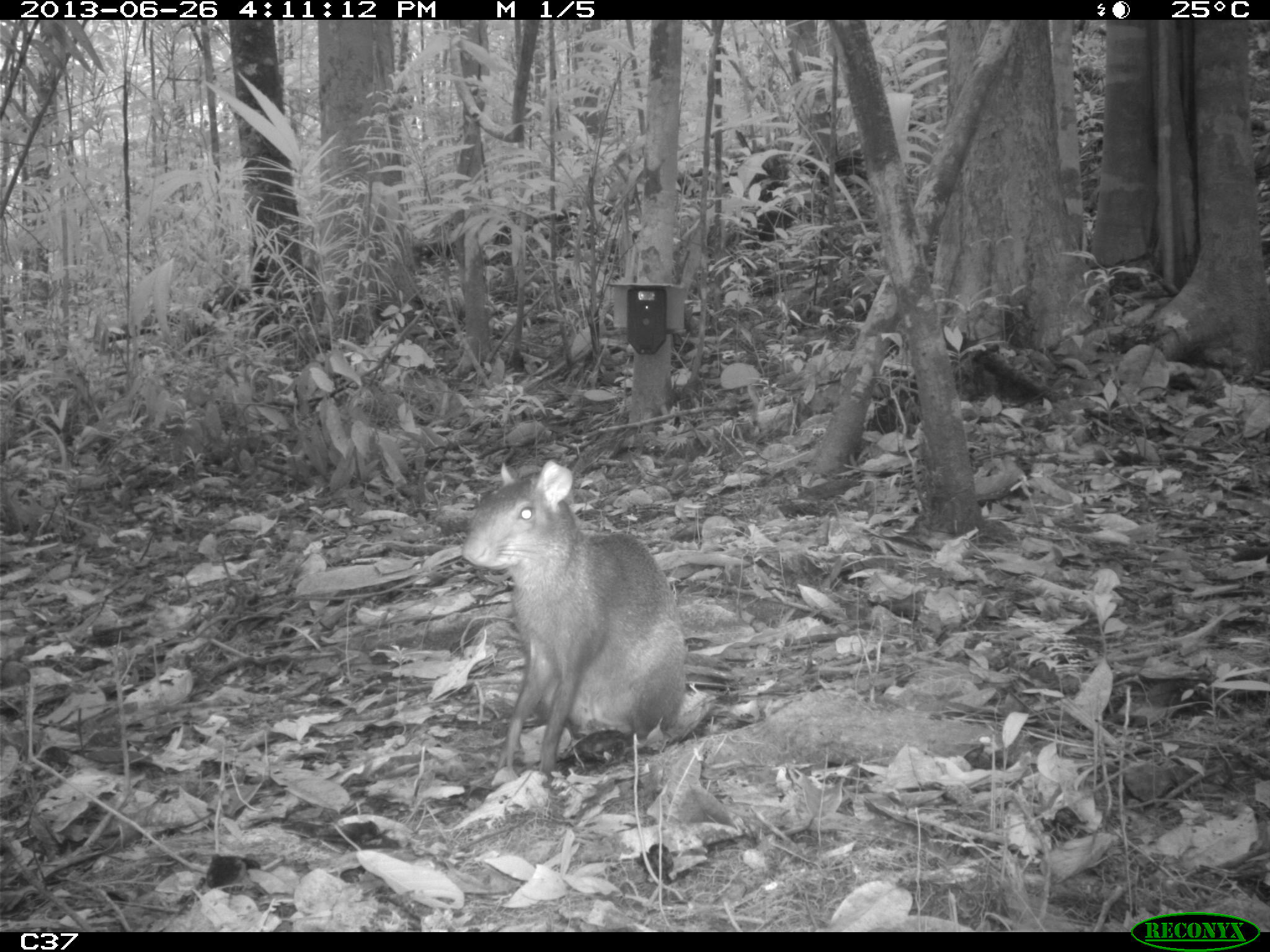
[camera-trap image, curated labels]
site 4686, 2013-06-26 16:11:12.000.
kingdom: Animalia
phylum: Chordata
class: Mammalia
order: Rodentia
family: Dasyproctidae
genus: Dasyprocta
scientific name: Dasyprocta leporina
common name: red-rumped agouti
Dasyprocta leporina (red-rumped agouti), count 1, age adult.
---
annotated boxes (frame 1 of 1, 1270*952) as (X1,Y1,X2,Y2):
dasyprocta leporina: (461,459,689,773)